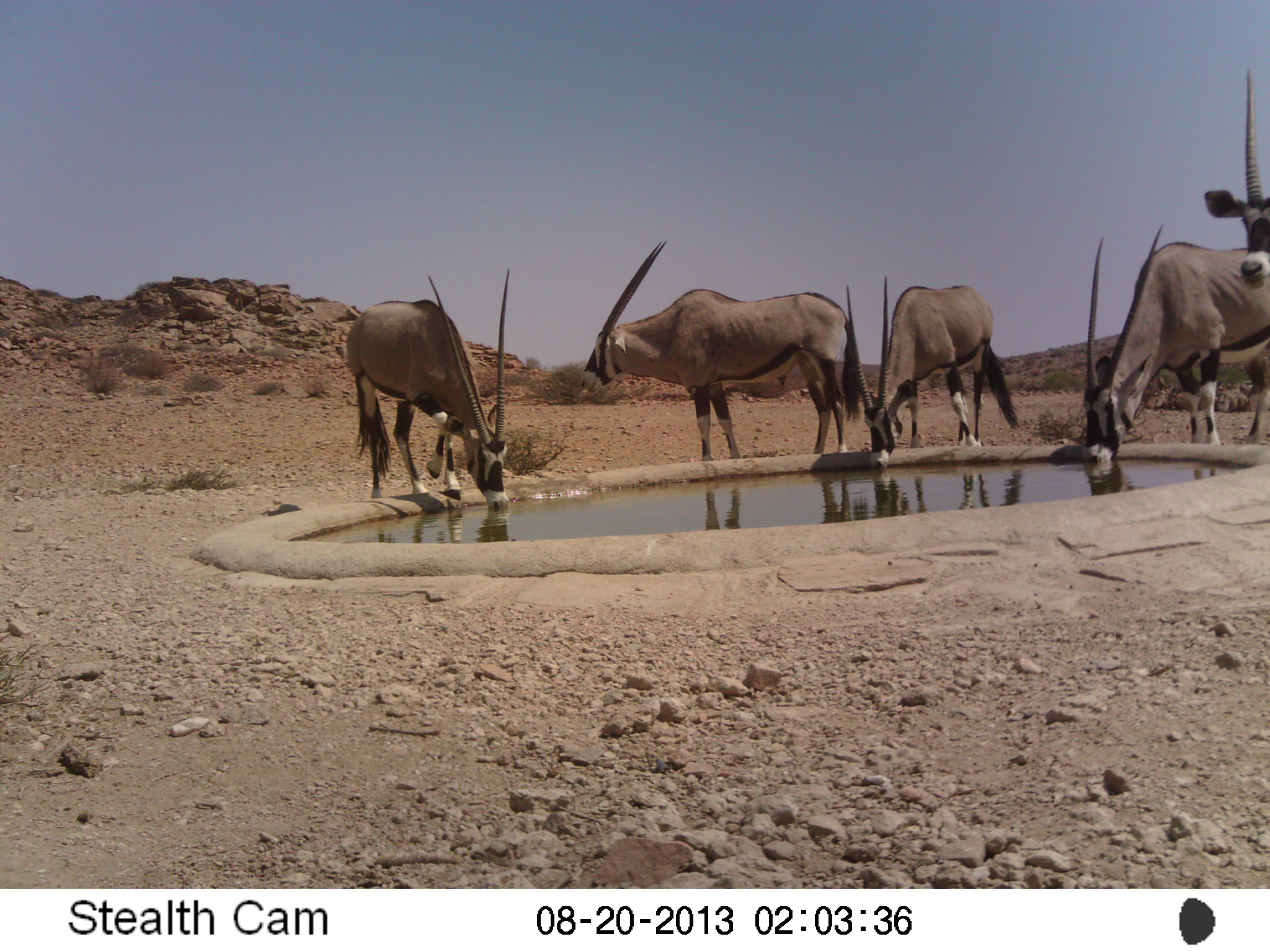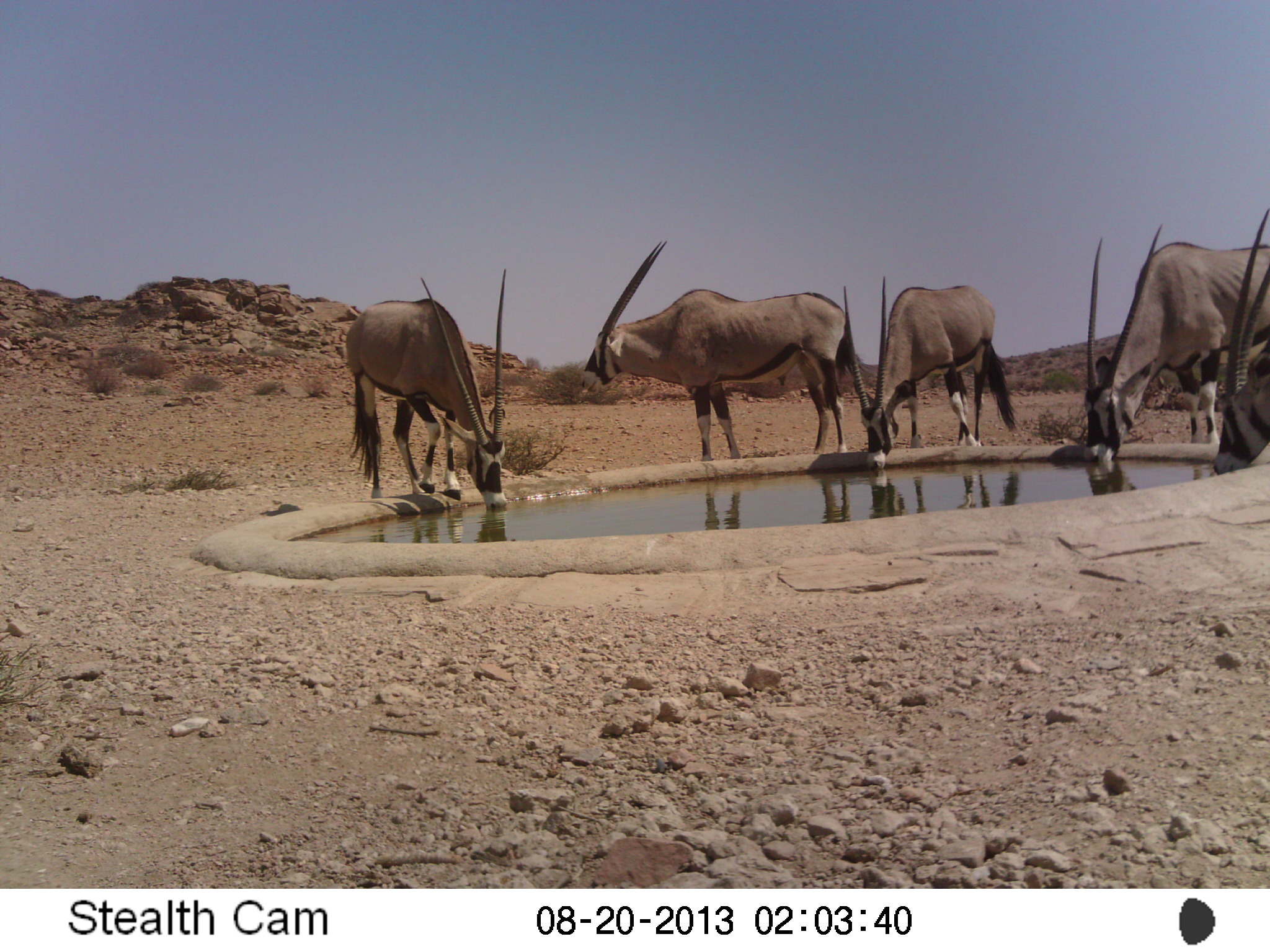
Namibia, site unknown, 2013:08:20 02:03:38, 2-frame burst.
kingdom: Animalia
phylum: Chordata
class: Mammalia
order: Artiodactyla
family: Bovidae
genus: Oryx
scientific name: Oryx gazella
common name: gemsbok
Oryx gazella (gemsbok).